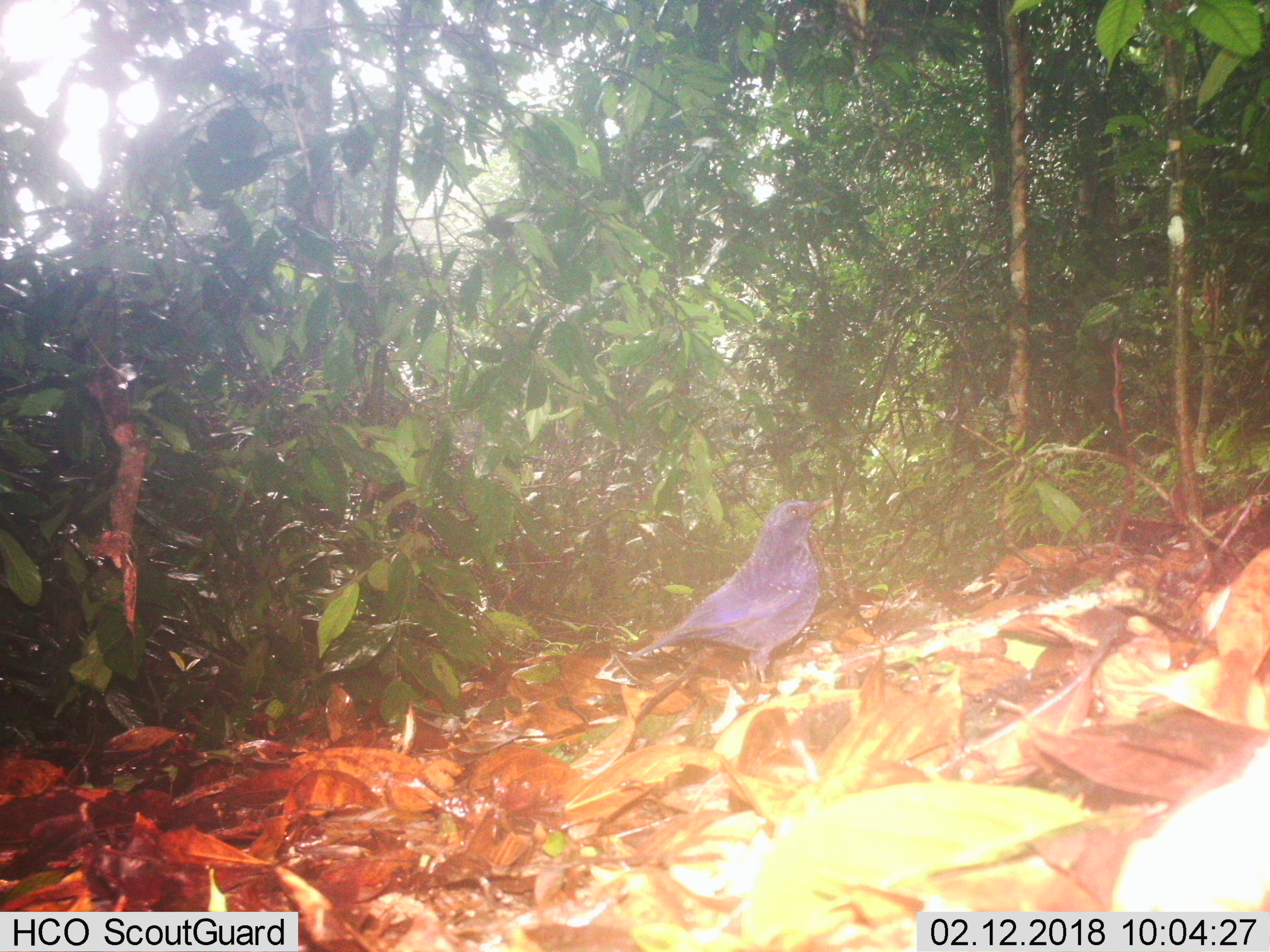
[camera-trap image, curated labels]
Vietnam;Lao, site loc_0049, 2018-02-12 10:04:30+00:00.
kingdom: Animalia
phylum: Chordata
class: Aves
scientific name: Aves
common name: bird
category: unidentified bird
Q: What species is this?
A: Unidentified bird (bird) (Aves).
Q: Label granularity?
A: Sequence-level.